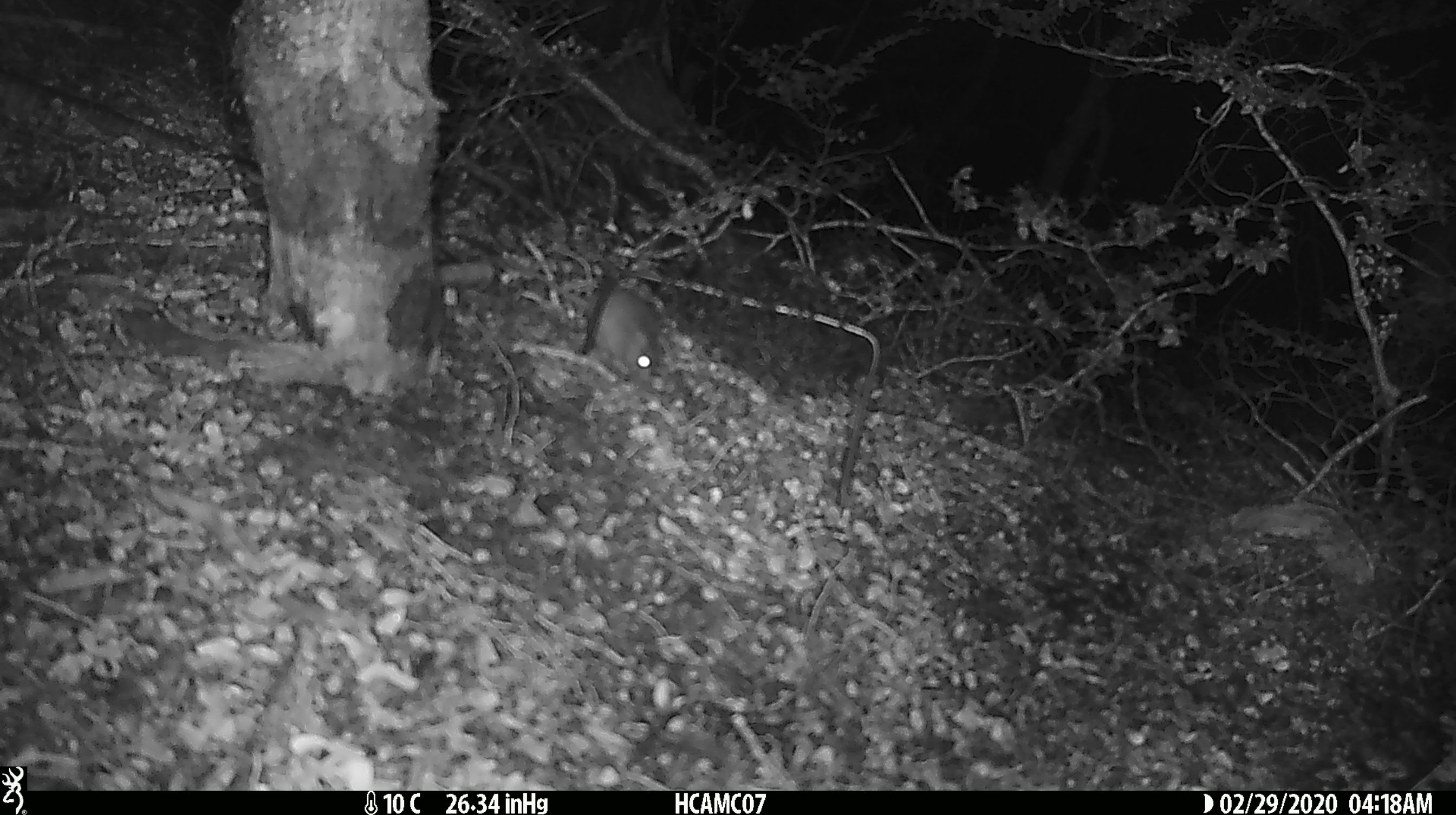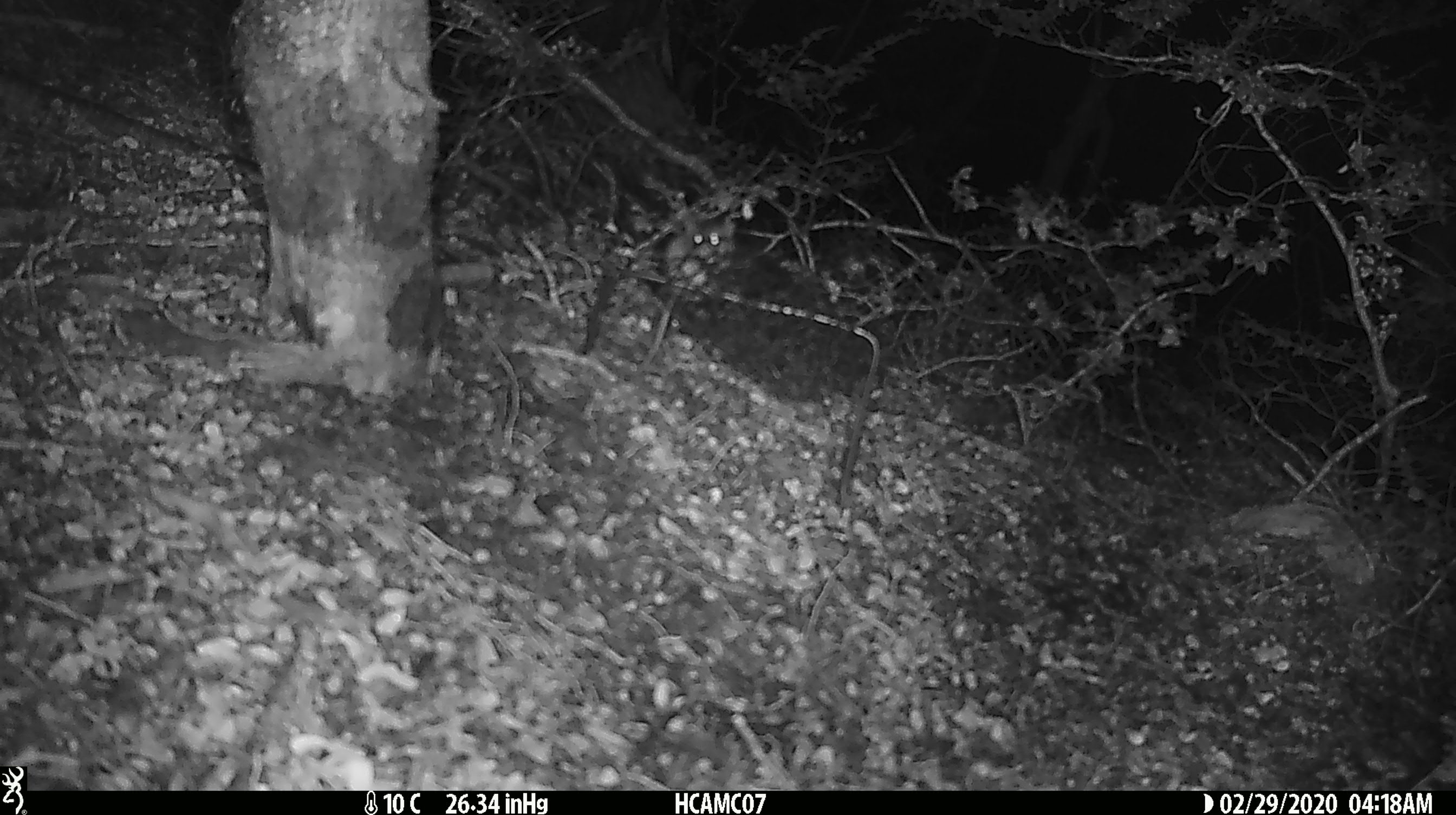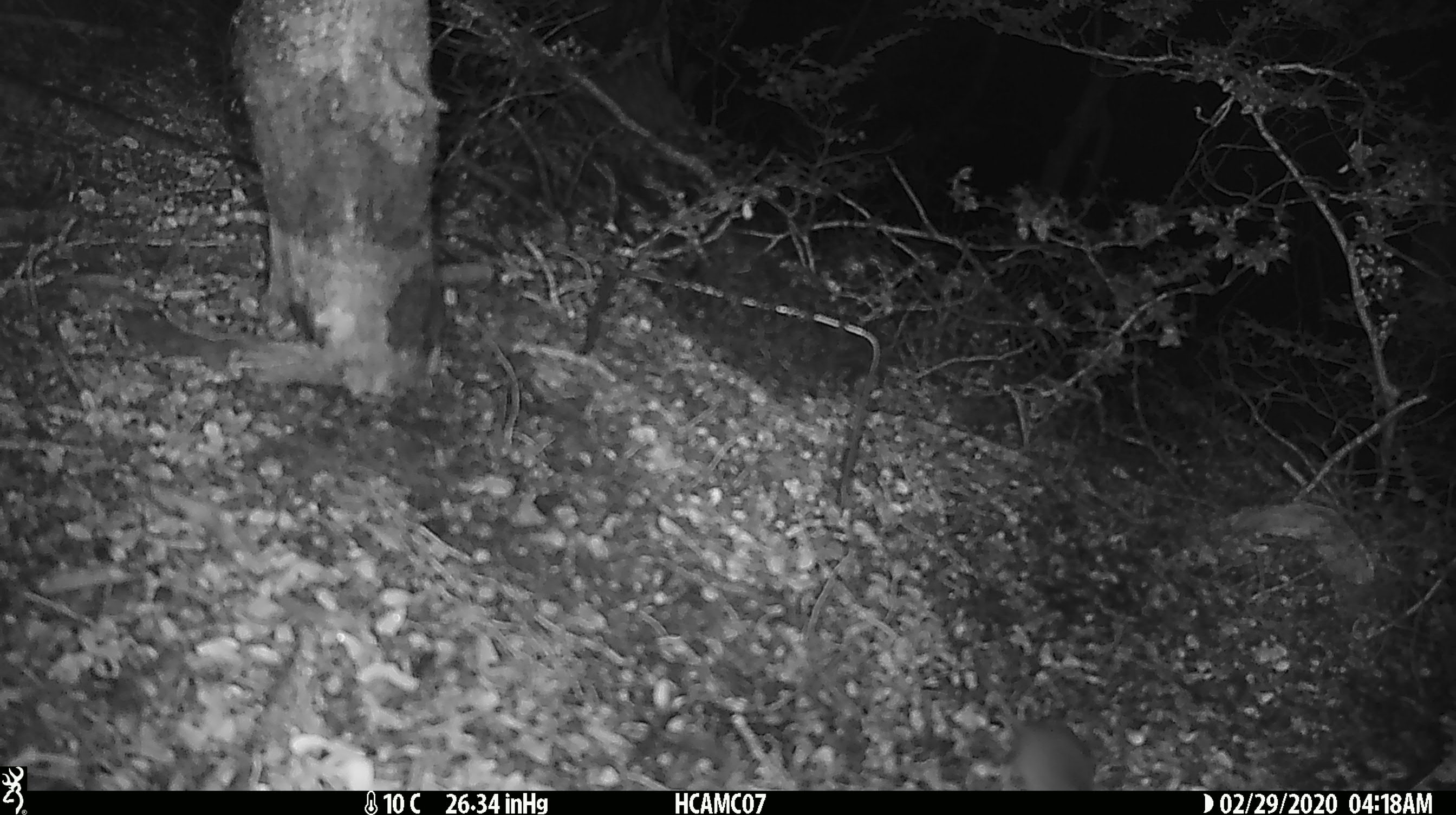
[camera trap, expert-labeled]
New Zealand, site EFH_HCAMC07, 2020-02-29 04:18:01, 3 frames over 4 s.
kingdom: Animalia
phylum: Chordata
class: Mammalia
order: Rodentia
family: Muridae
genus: Mus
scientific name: Mus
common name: mouse